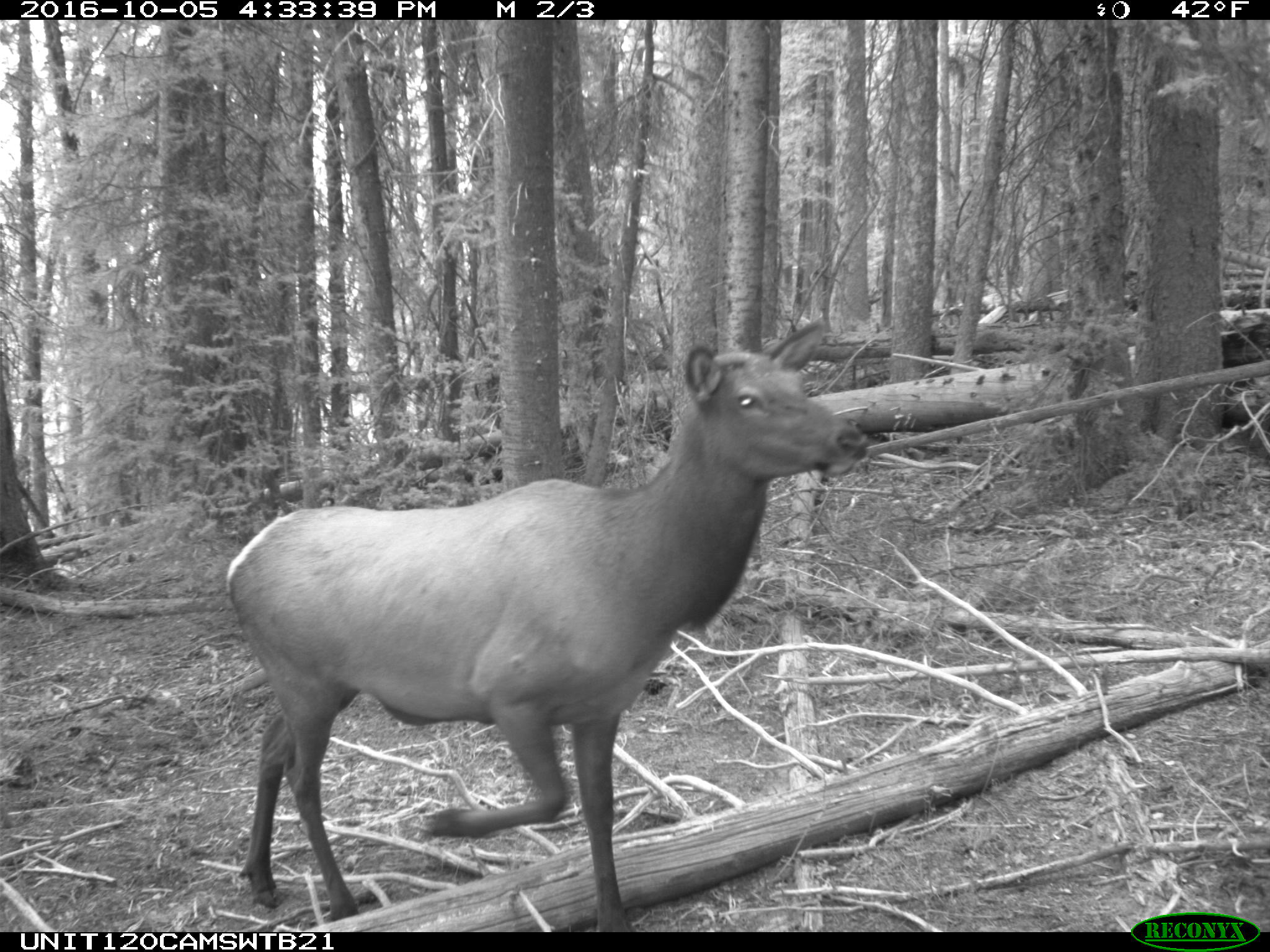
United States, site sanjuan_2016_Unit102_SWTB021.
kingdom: Animalia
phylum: Chordata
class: Mammalia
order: Artiodactyla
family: Cervidae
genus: Cervus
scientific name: Cervus elaphus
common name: red deer